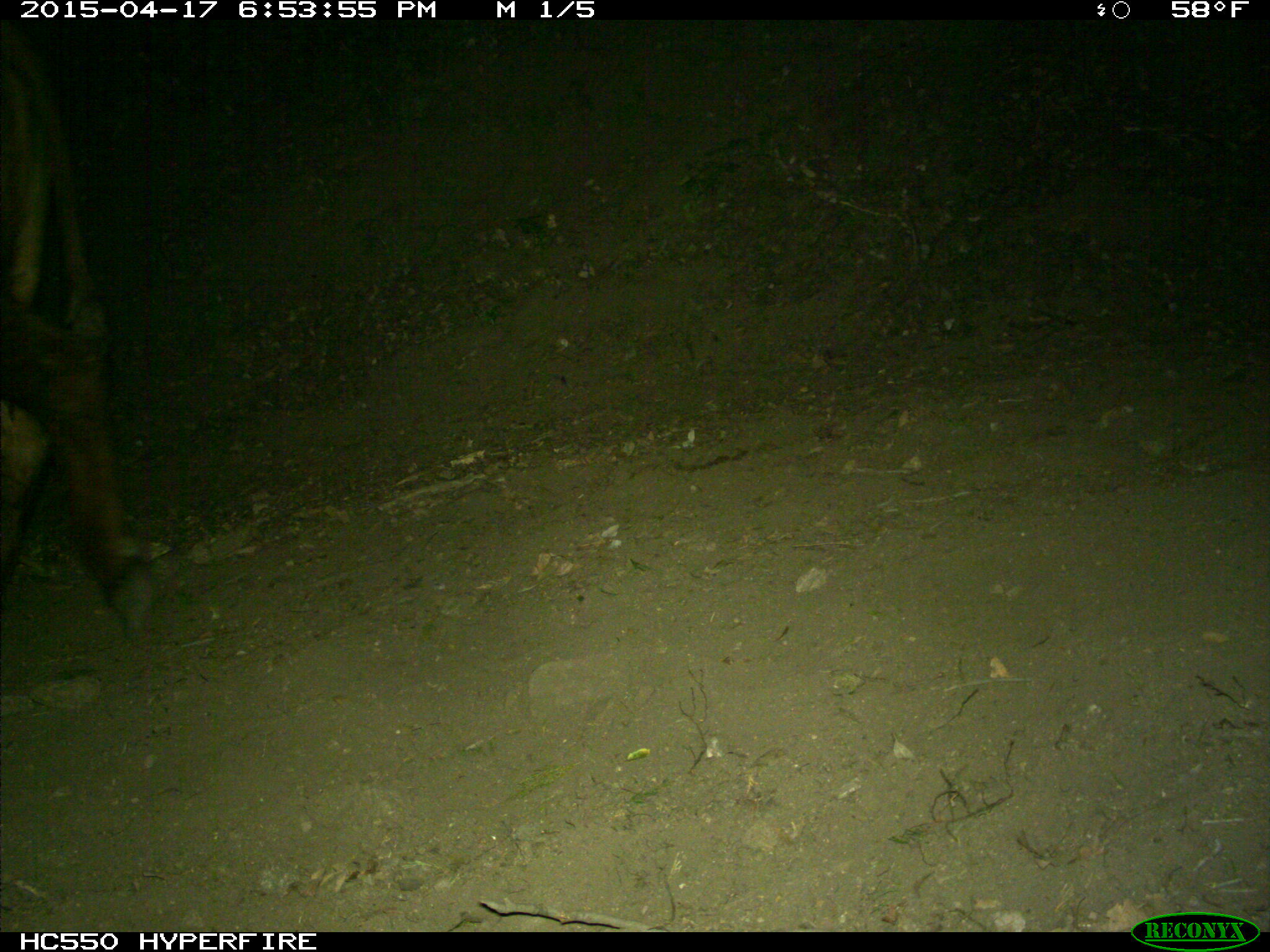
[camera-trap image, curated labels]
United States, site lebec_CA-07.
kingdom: Animalia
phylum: Chordata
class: Mammalia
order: Artiodactyla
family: Bovidae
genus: Bos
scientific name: Bos taurus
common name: domestic cow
Bos taurus (domestic cow).